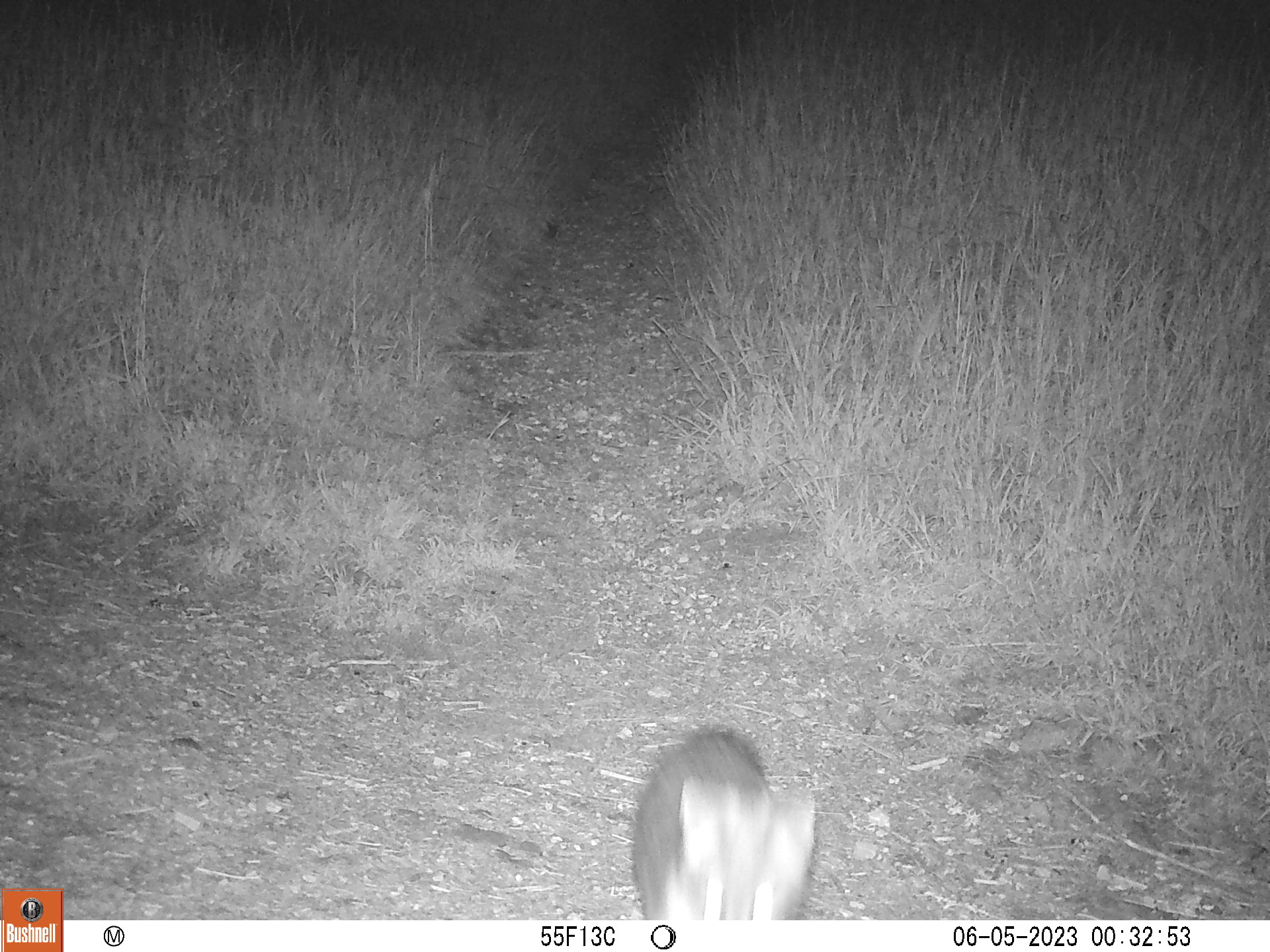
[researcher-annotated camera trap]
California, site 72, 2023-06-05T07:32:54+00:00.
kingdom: Animalia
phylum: Chordata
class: Mammalia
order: Carnivora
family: Canidae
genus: Urocyon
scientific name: Urocyon cinereoargenteus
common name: gray fox